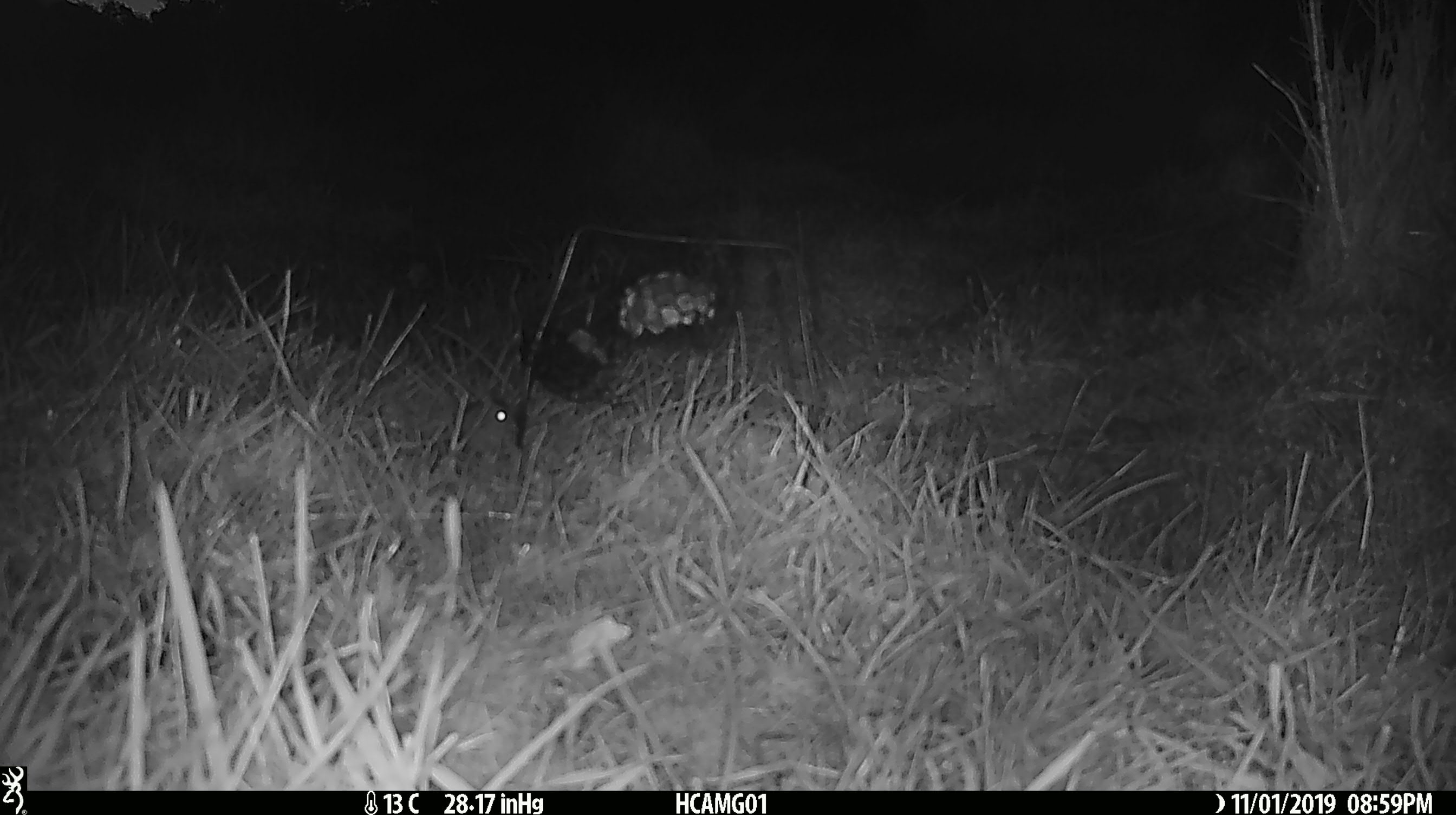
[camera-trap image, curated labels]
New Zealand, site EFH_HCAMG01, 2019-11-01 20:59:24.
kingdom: Animalia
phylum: Chordata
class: Mammalia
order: Rodentia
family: Muridae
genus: Mus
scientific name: Mus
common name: mouse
Mouse (Mus).